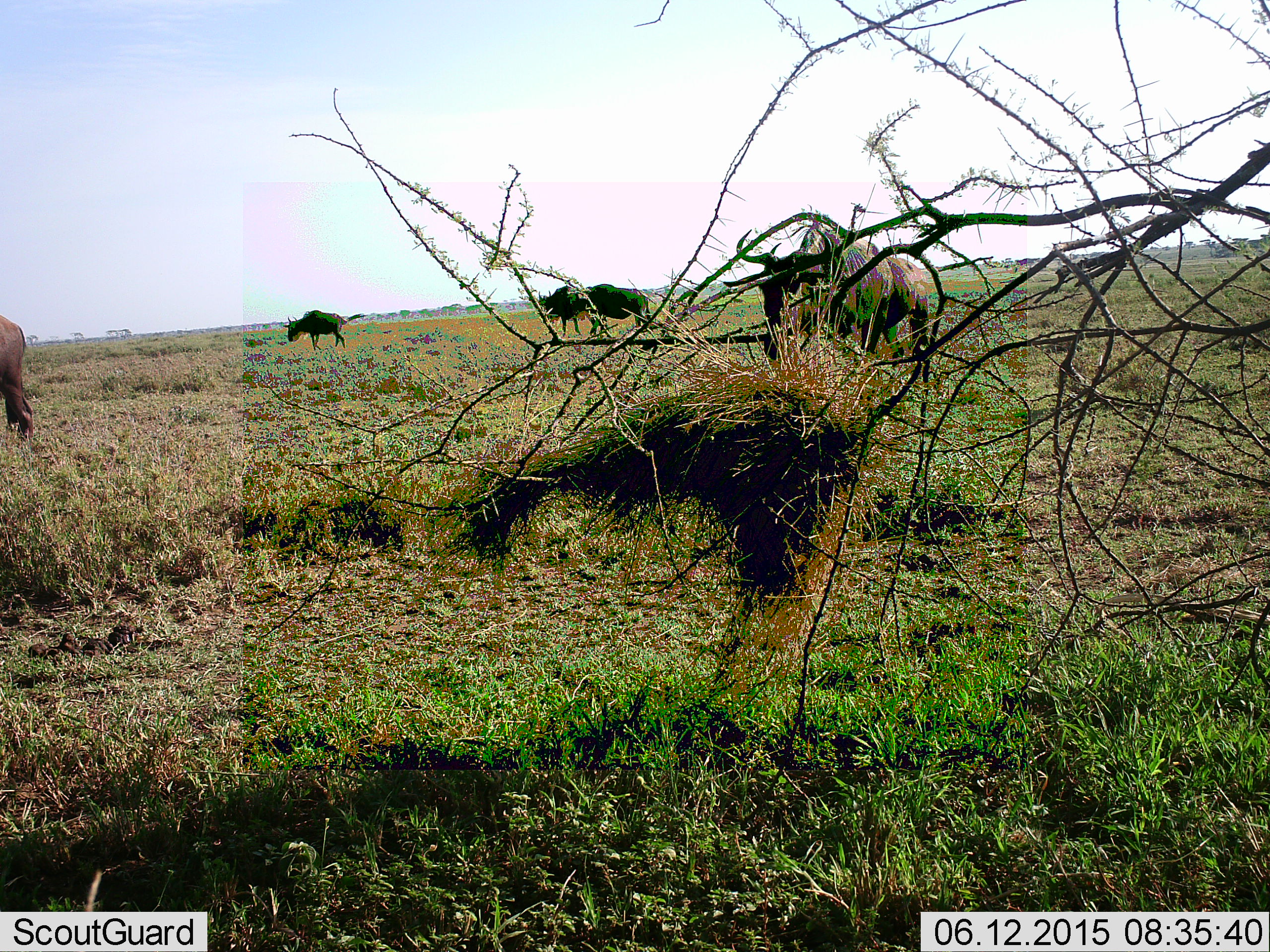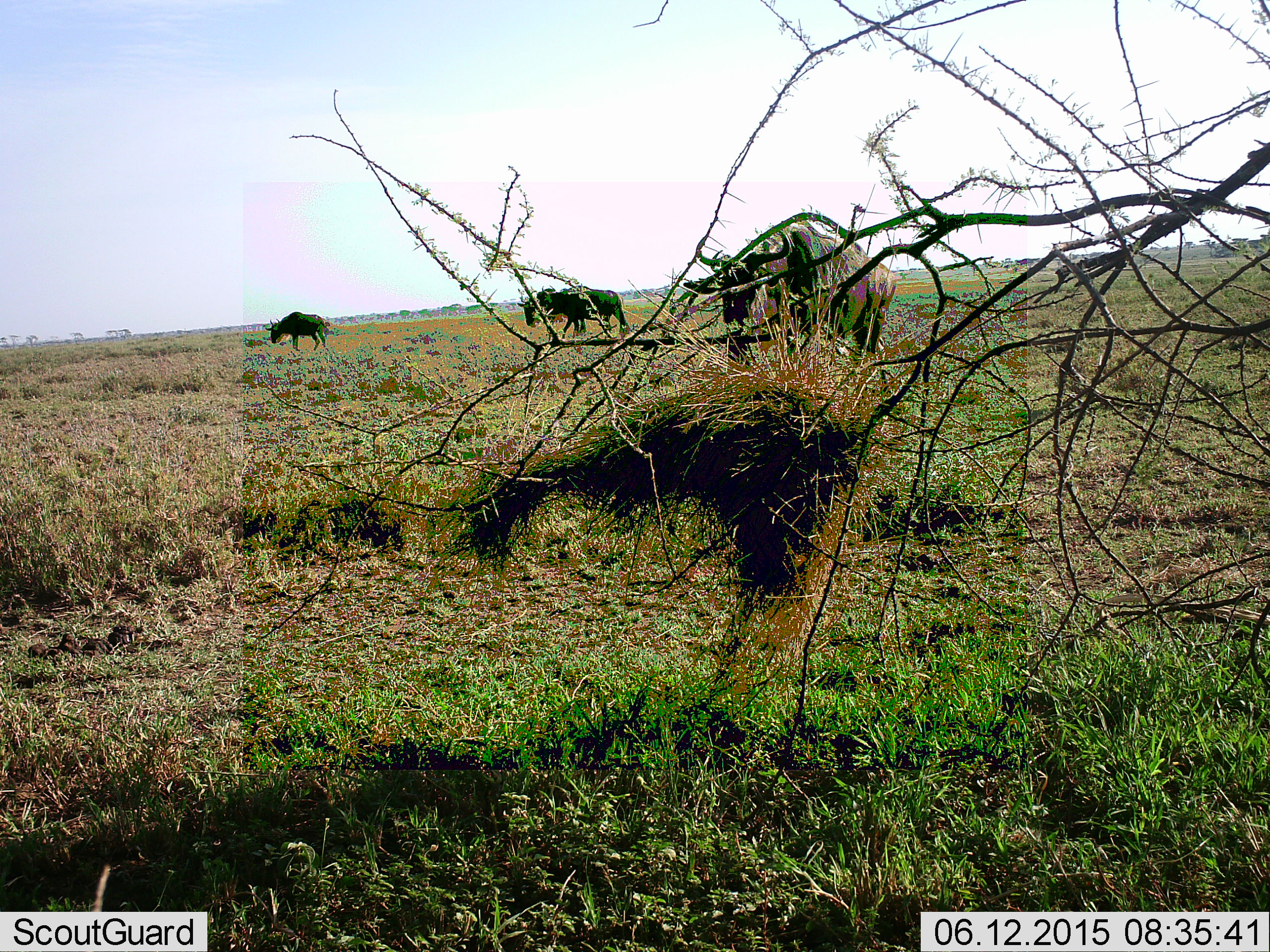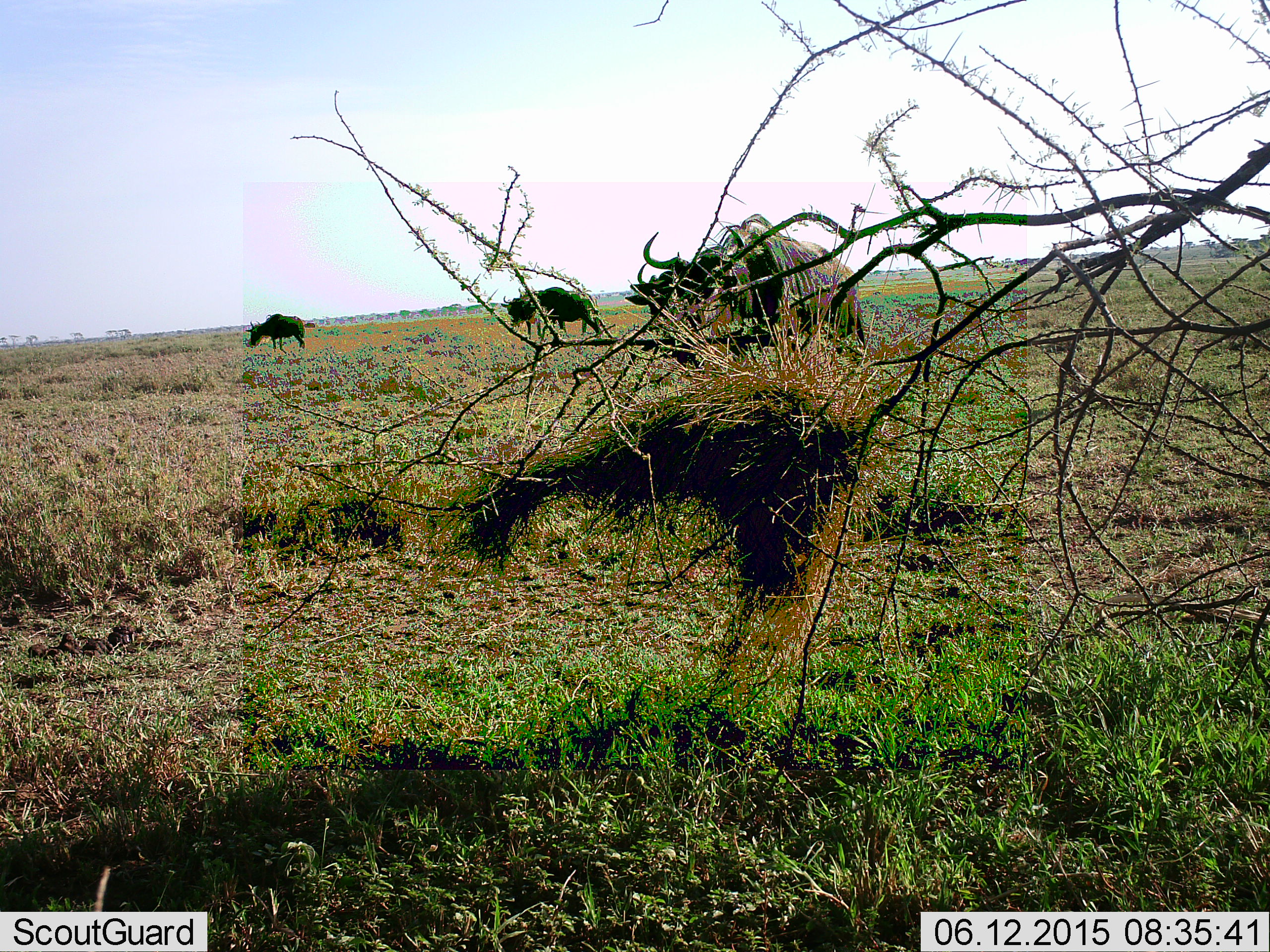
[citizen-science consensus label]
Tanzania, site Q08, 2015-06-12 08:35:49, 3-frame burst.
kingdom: Animalia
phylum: Chordata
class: Mammalia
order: Artiodactyla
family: Bovidae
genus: Connochaetes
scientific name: Connochaetes taurinus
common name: blue wildebeest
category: wildebeest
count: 4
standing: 30%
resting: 0%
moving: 70%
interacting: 0%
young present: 0%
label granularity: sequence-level